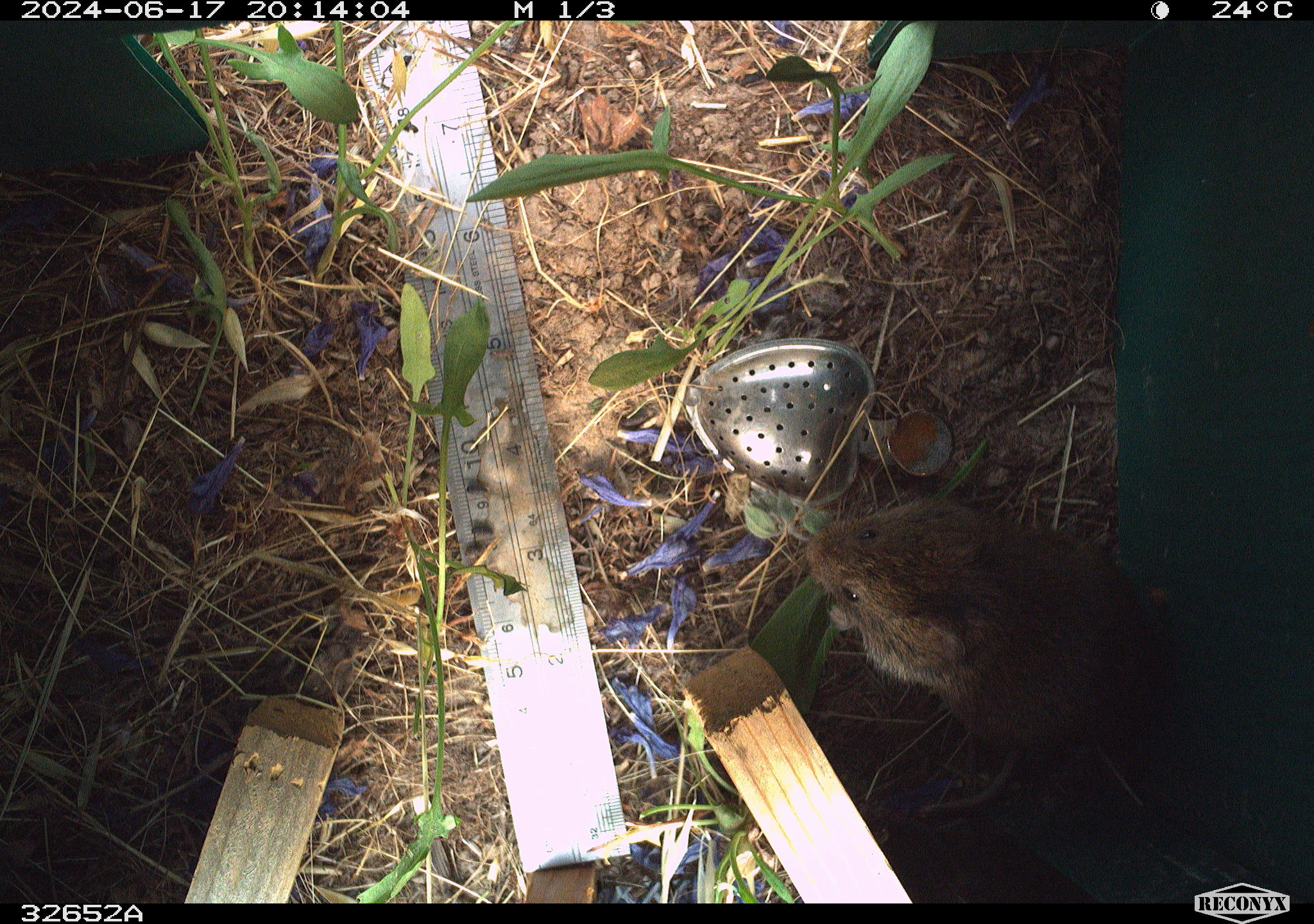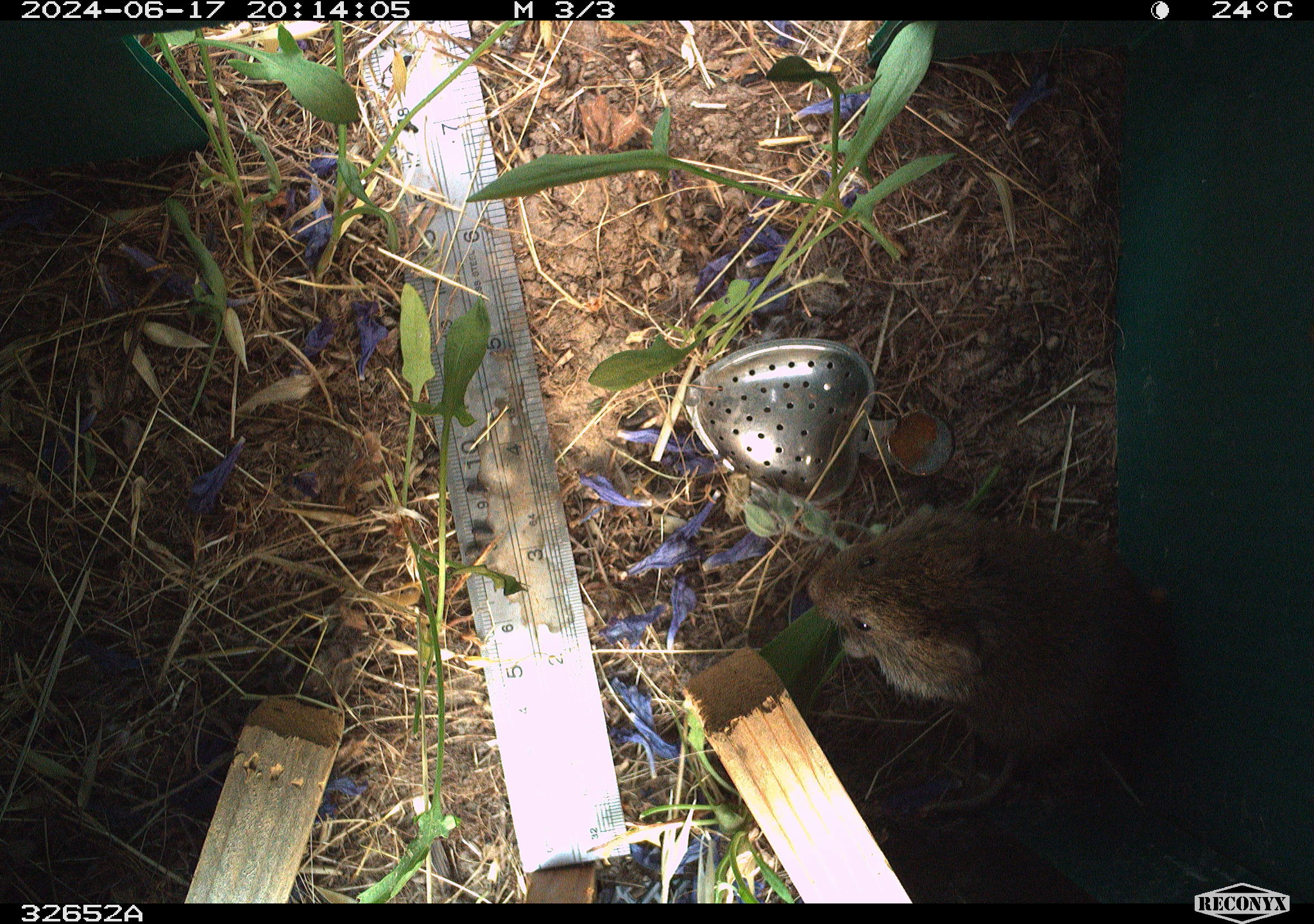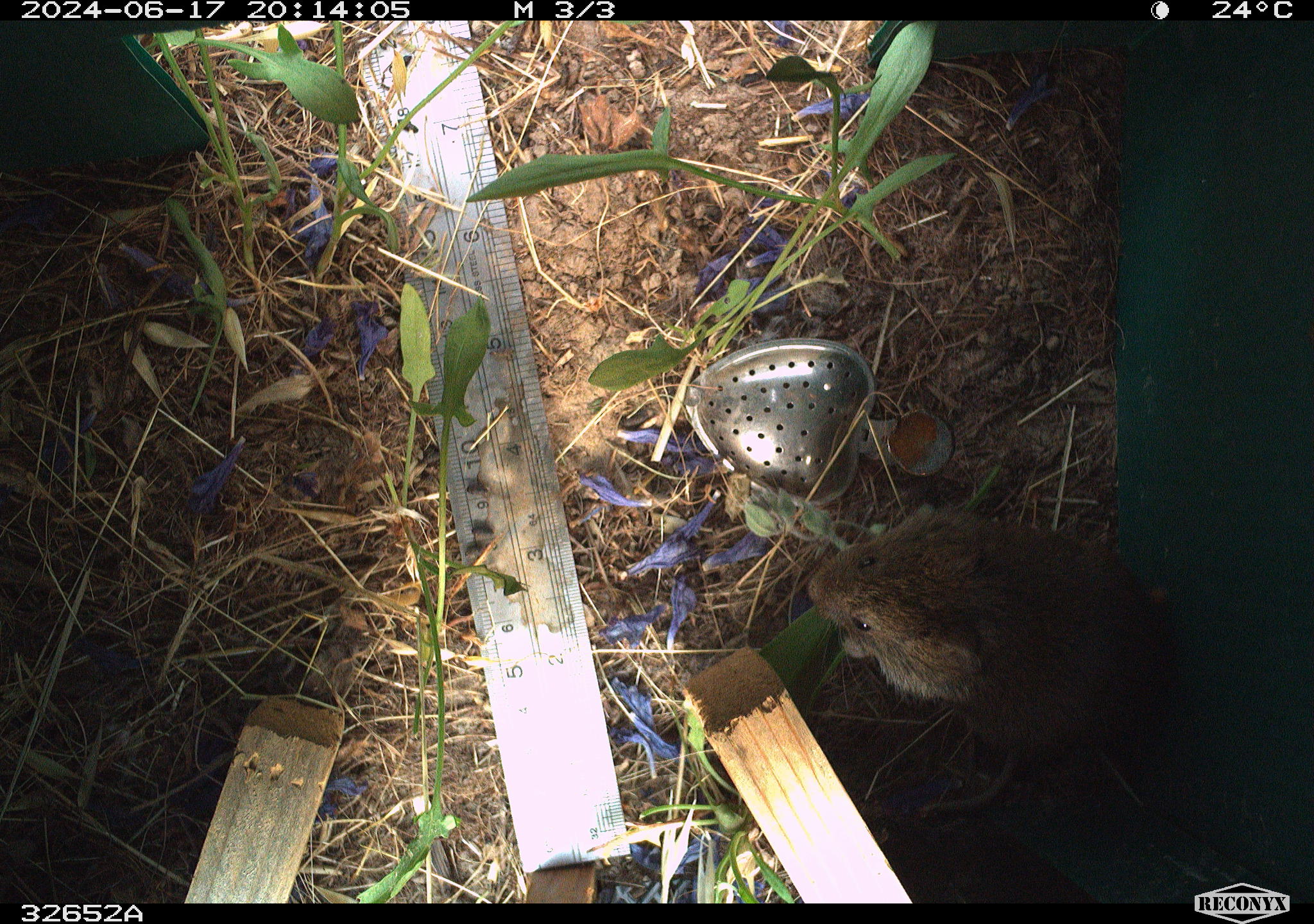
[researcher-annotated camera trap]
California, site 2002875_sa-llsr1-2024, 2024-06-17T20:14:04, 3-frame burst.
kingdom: Animalia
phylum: Chordata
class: Mammalia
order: Rodentia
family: Cricetidae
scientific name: Arvicolinae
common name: voles, lemmings, and muskrats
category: arvicolinae subfamily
Arvicolinae subfamily (voles, lemmings, and muskrats) (Arvicolinae).